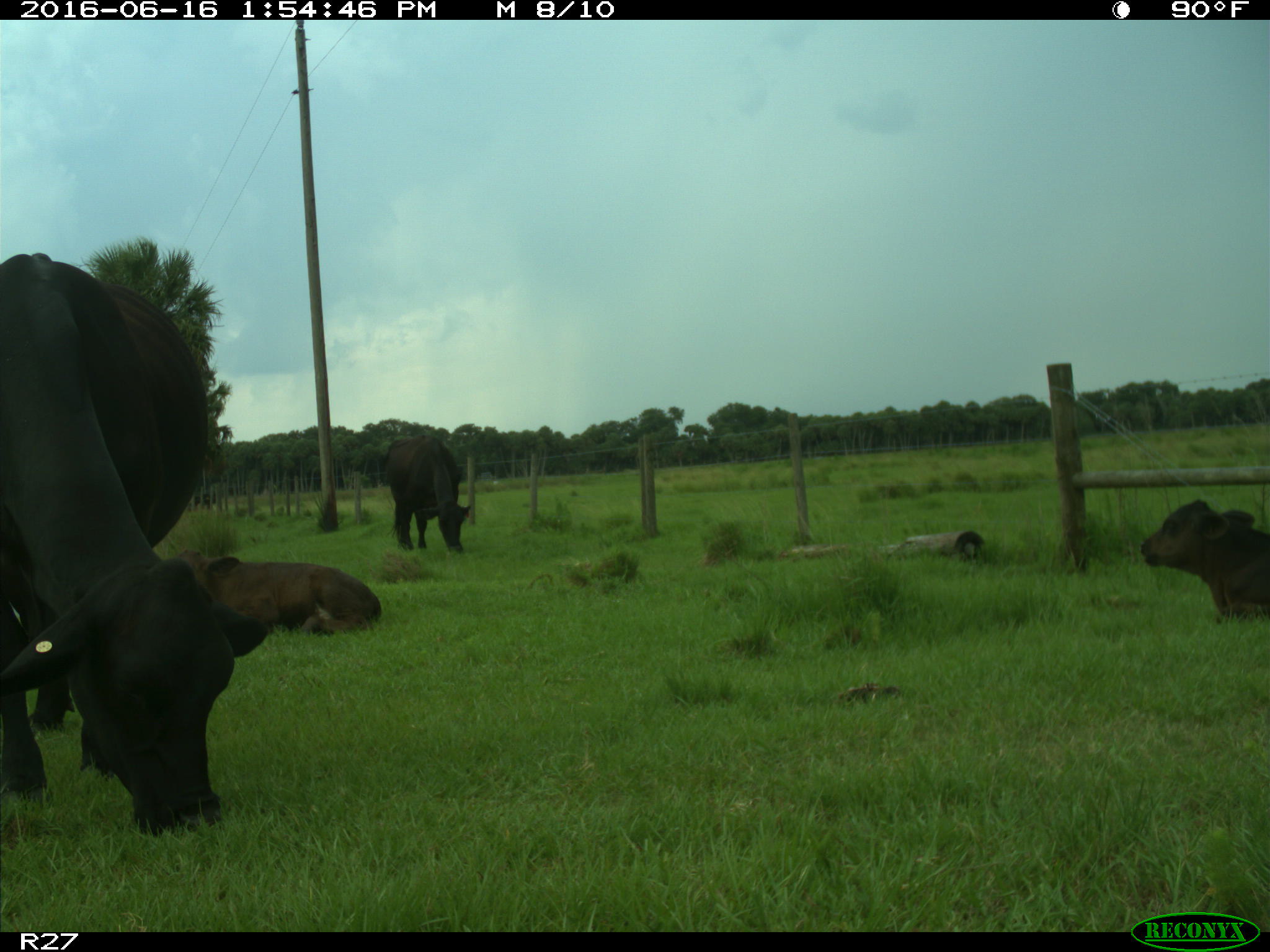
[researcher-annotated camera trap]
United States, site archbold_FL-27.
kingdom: Animalia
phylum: Chordata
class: Mammalia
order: Artiodactyla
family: Bovidae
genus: Bos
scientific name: Bos taurus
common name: domestic cow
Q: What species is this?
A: Bos taurus (domestic cow).